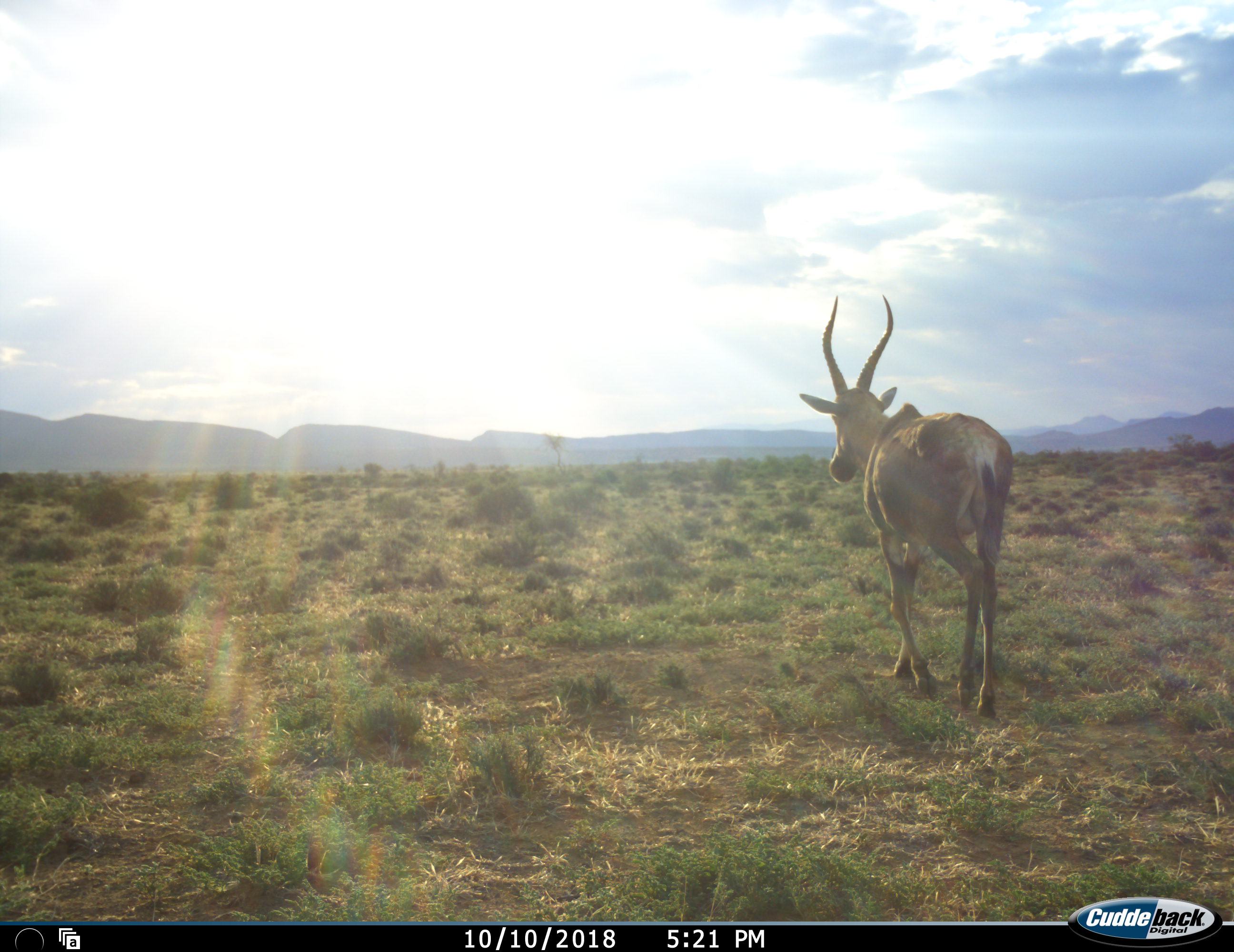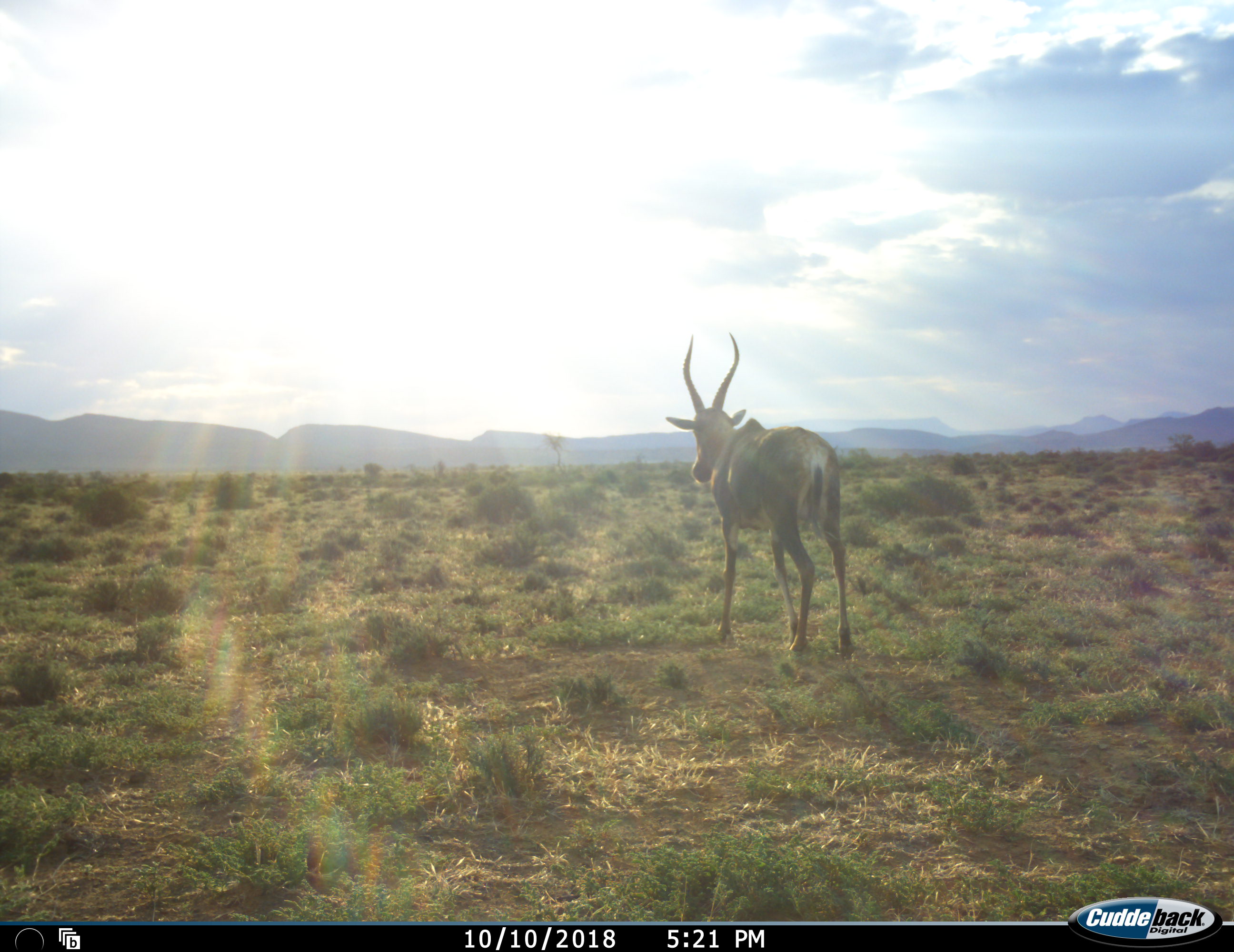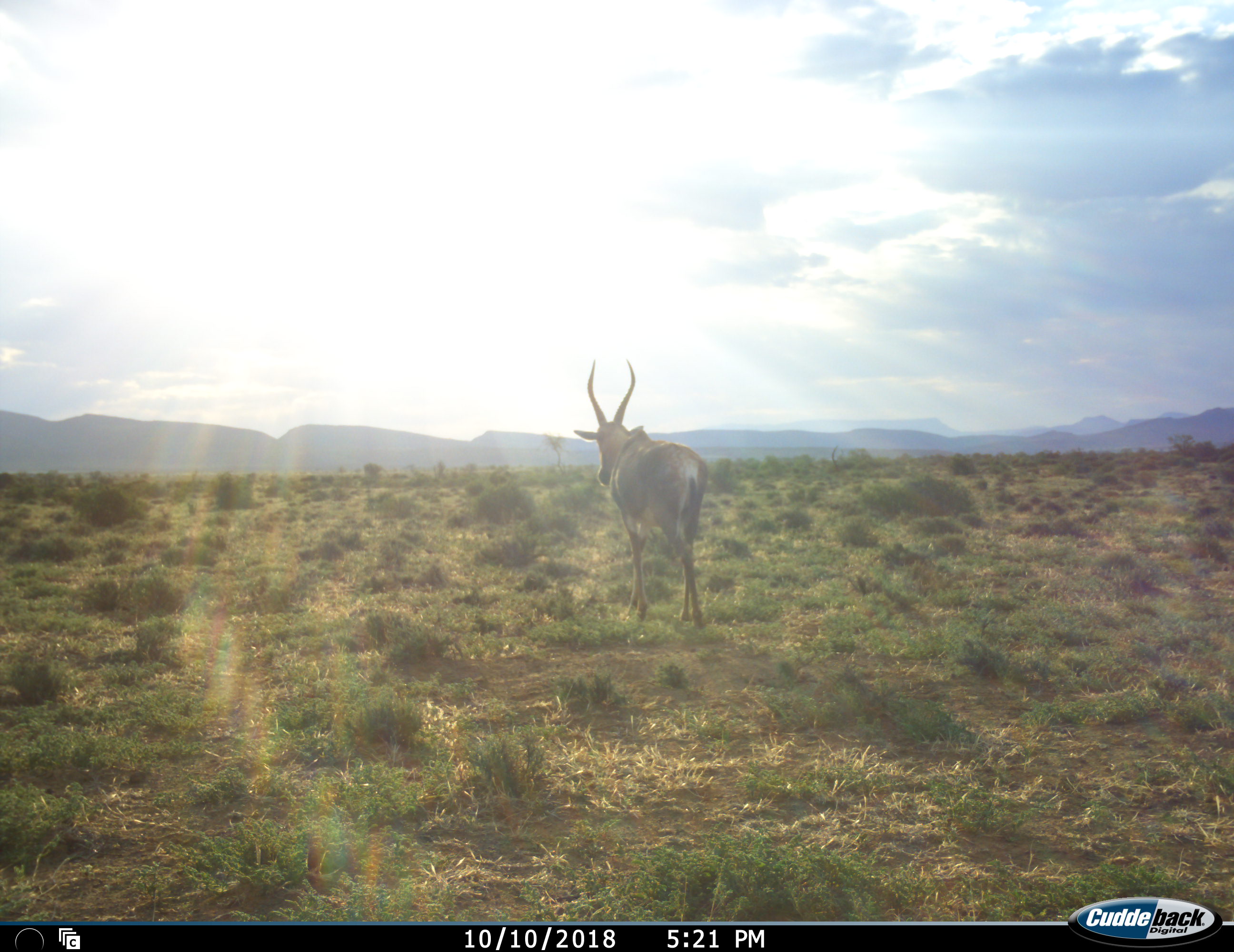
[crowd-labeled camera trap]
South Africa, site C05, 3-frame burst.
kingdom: Animalia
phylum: Chordata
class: Mammalia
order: Artiodactyla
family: Bovidae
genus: Damaliscus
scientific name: Damaliscus pygargus phillipsi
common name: blesbok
Blesbok (Damaliscus pygargus phillipsi), count 1. Behavior (volunteer vote fractions): standing 0%, resting 0%, moving 100%, interacting 0%. Young present (vote fraction): 0%. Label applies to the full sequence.